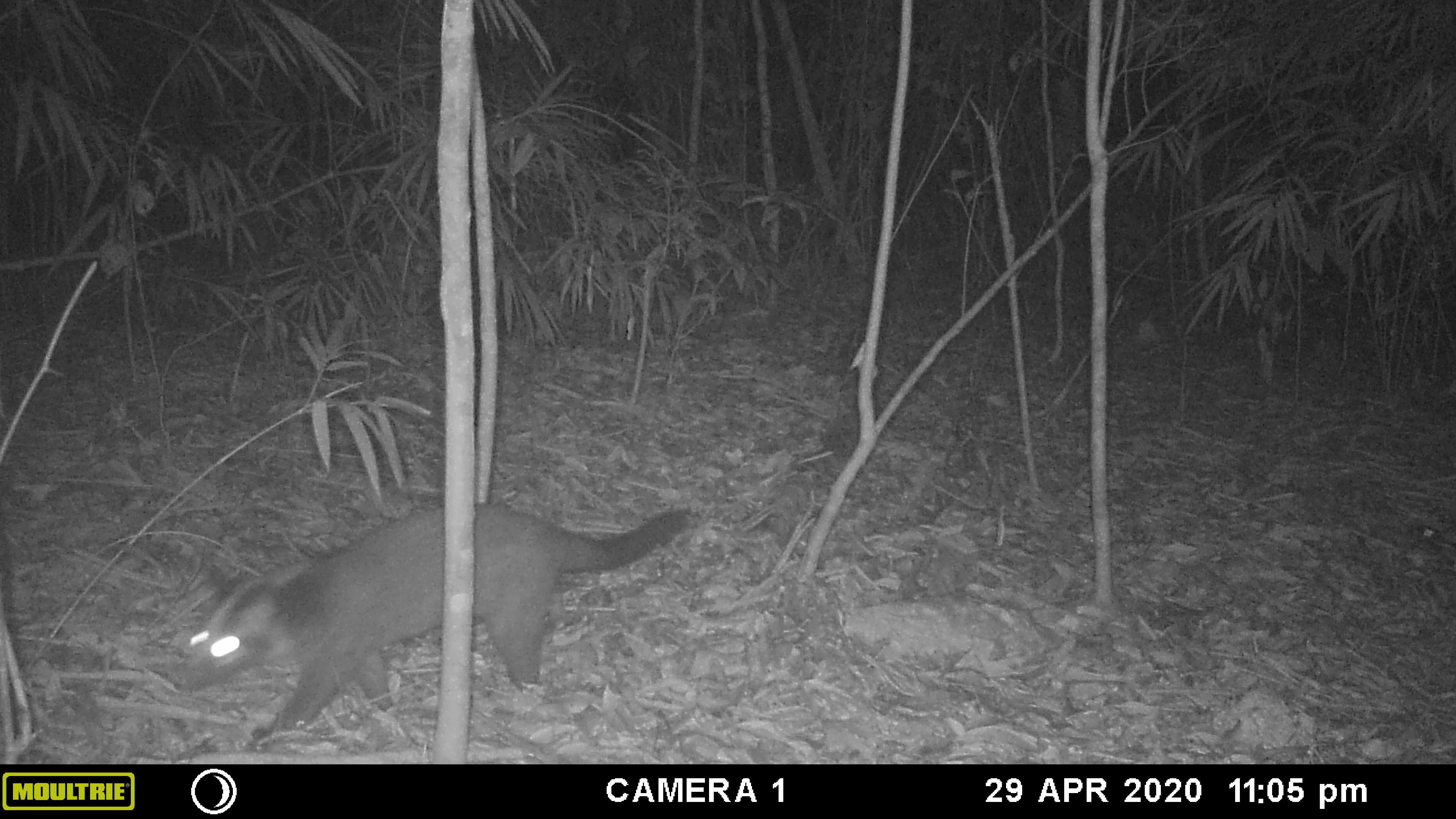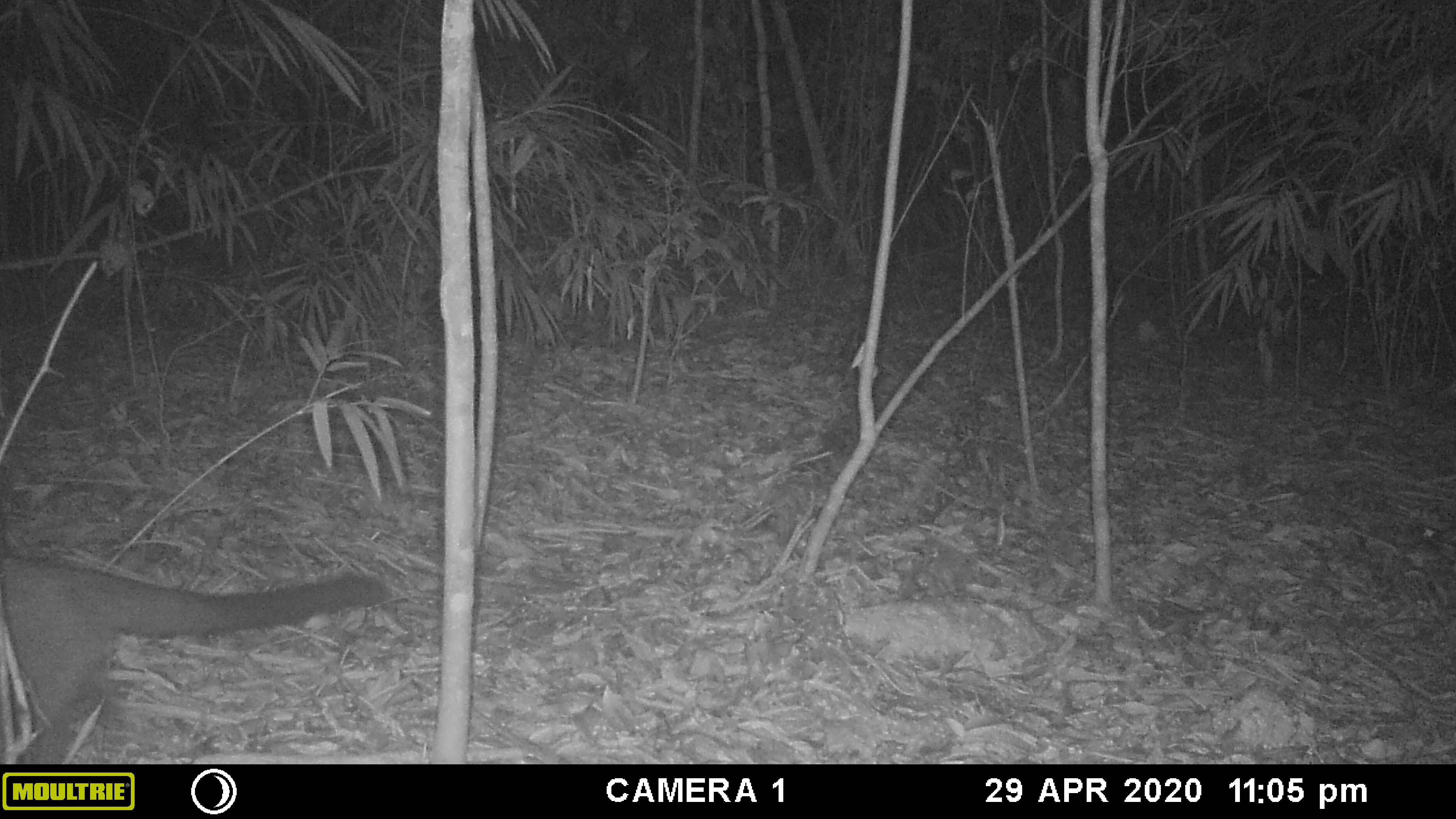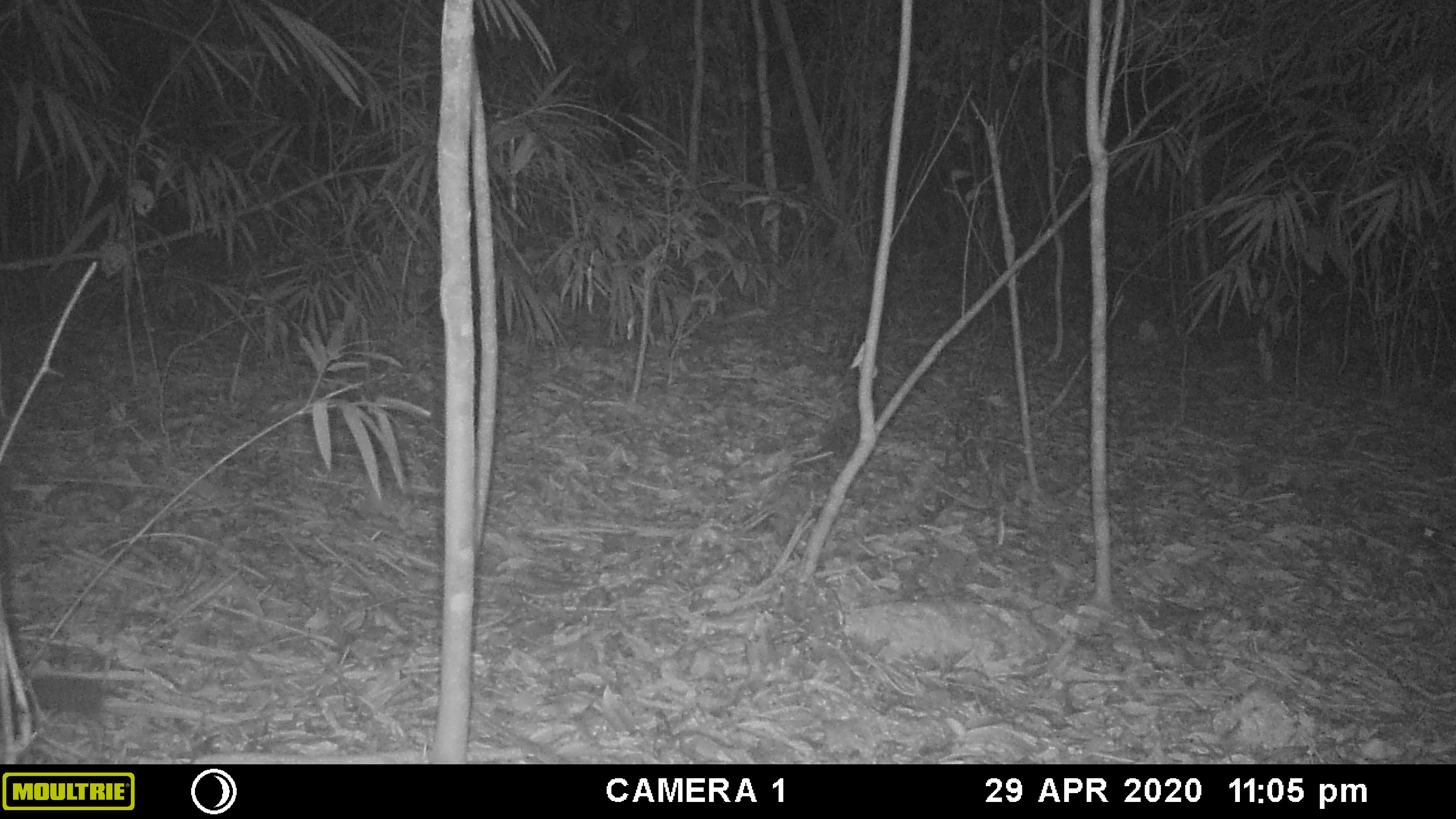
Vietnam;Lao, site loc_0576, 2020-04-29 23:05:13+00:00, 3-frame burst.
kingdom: Animalia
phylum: Chordata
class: Mammalia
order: Carnivora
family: Viverridae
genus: Paguma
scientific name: Paguma larvata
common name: masked palm civet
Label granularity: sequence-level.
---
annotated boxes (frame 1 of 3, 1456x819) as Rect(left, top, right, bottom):
masked palm civet: Rect(177, 498, 691, 754)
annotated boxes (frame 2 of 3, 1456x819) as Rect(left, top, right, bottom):
masked palm civet: Rect(0, 550, 392, 764)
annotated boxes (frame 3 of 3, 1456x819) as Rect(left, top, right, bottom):
masked palm civet: Rect(28, 670, 107, 714)